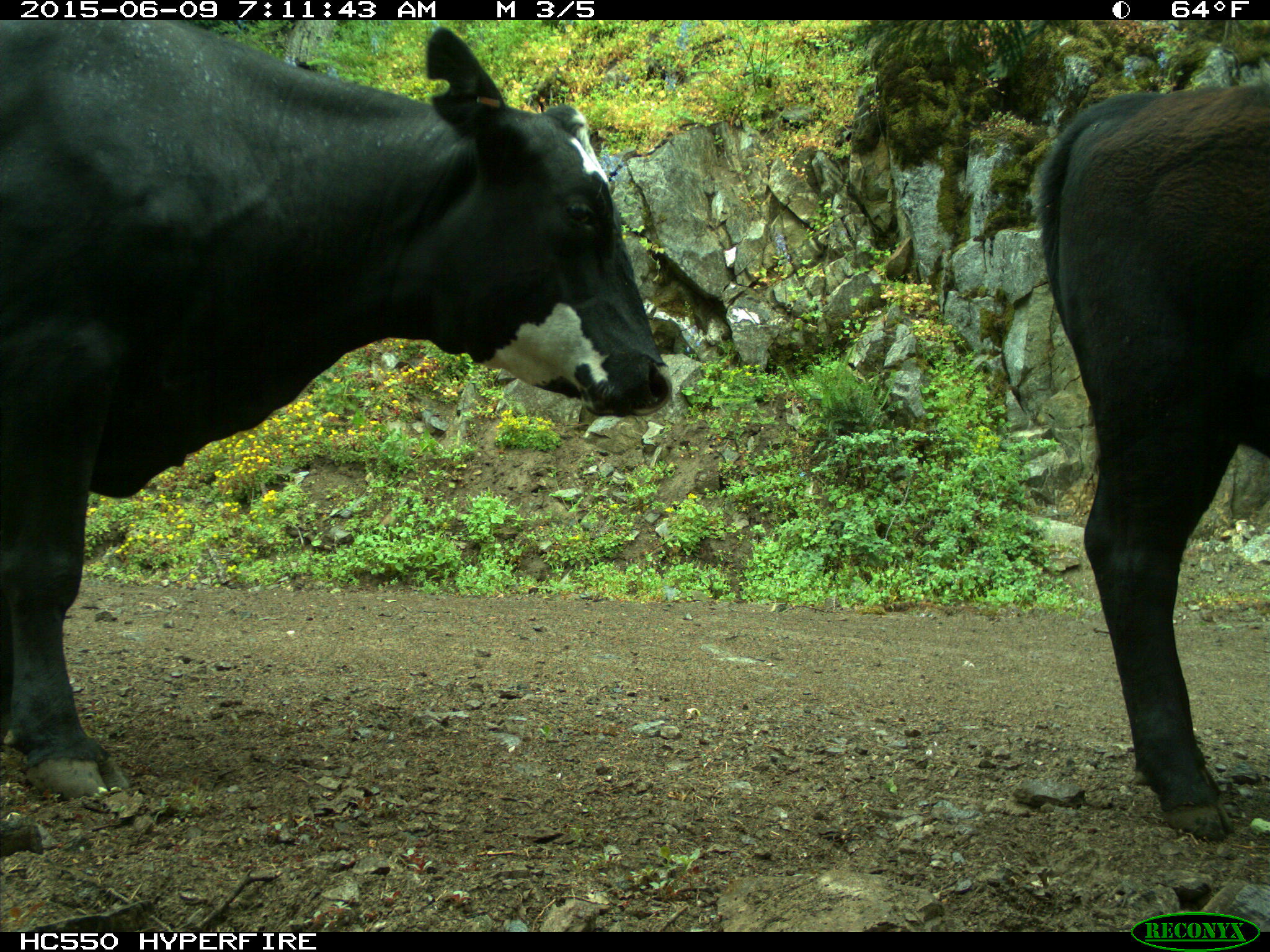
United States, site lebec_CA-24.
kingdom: Animalia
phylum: Chordata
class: Mammalia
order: Artiodactyla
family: Bovidae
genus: Bos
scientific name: Bos taurus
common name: domestic cow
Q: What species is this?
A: Bos taurus (domestic cow).